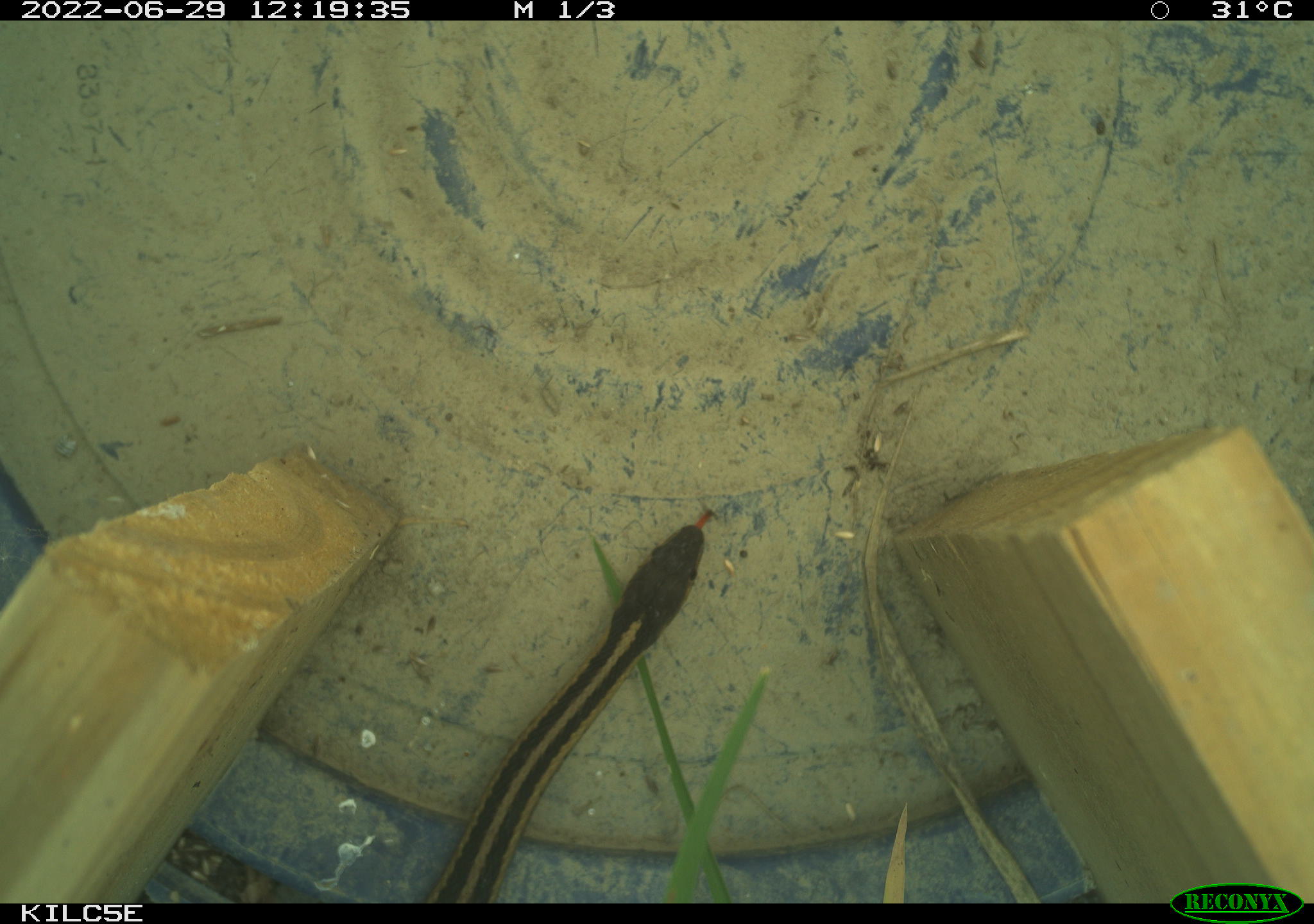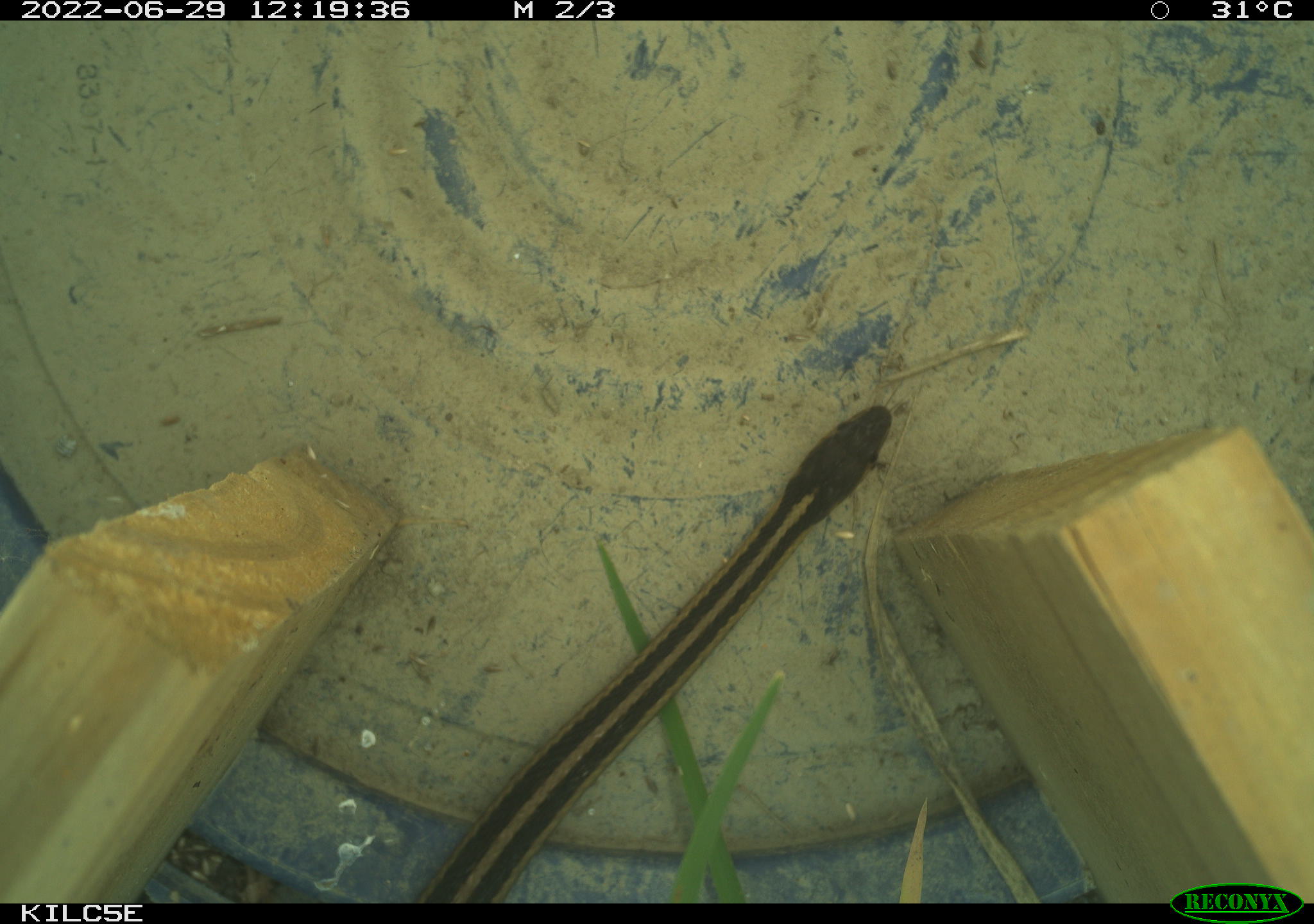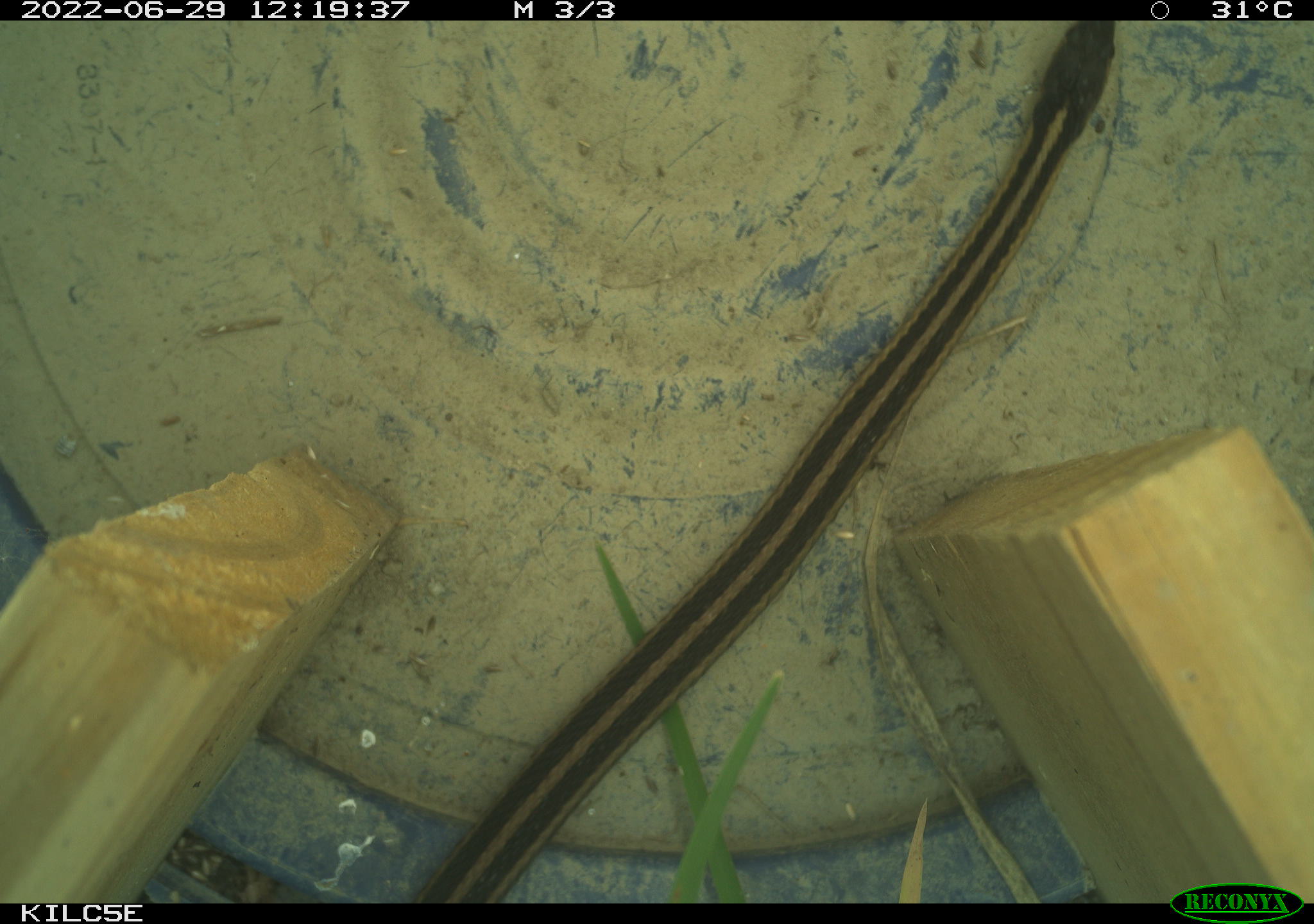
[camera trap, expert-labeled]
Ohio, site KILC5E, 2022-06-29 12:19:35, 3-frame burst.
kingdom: Animalia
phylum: Chordata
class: Reptilia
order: Squamata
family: Colubridae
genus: Thamnophis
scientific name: Thamnophis sirtalis sirtalis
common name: eastern gartersnake